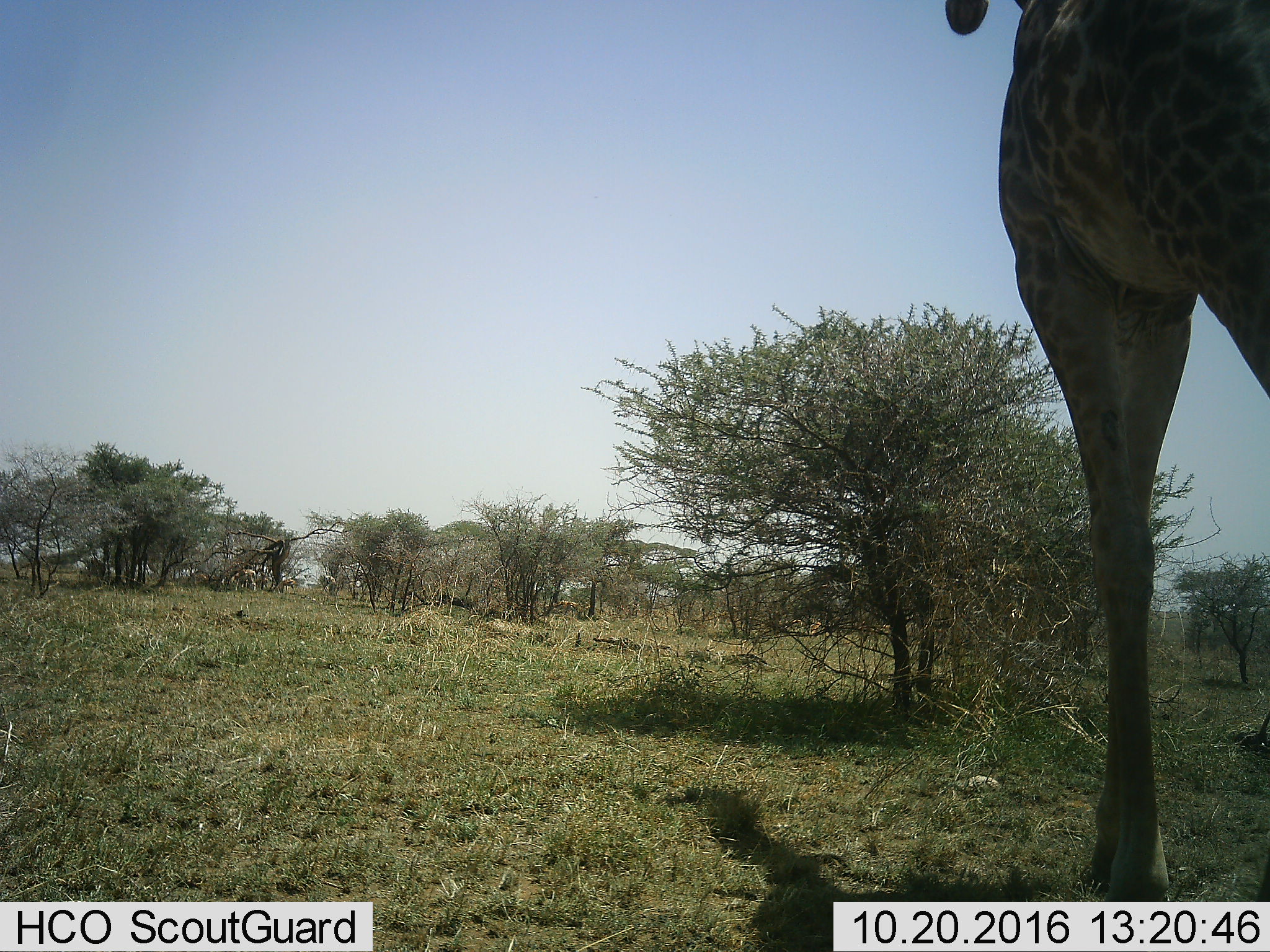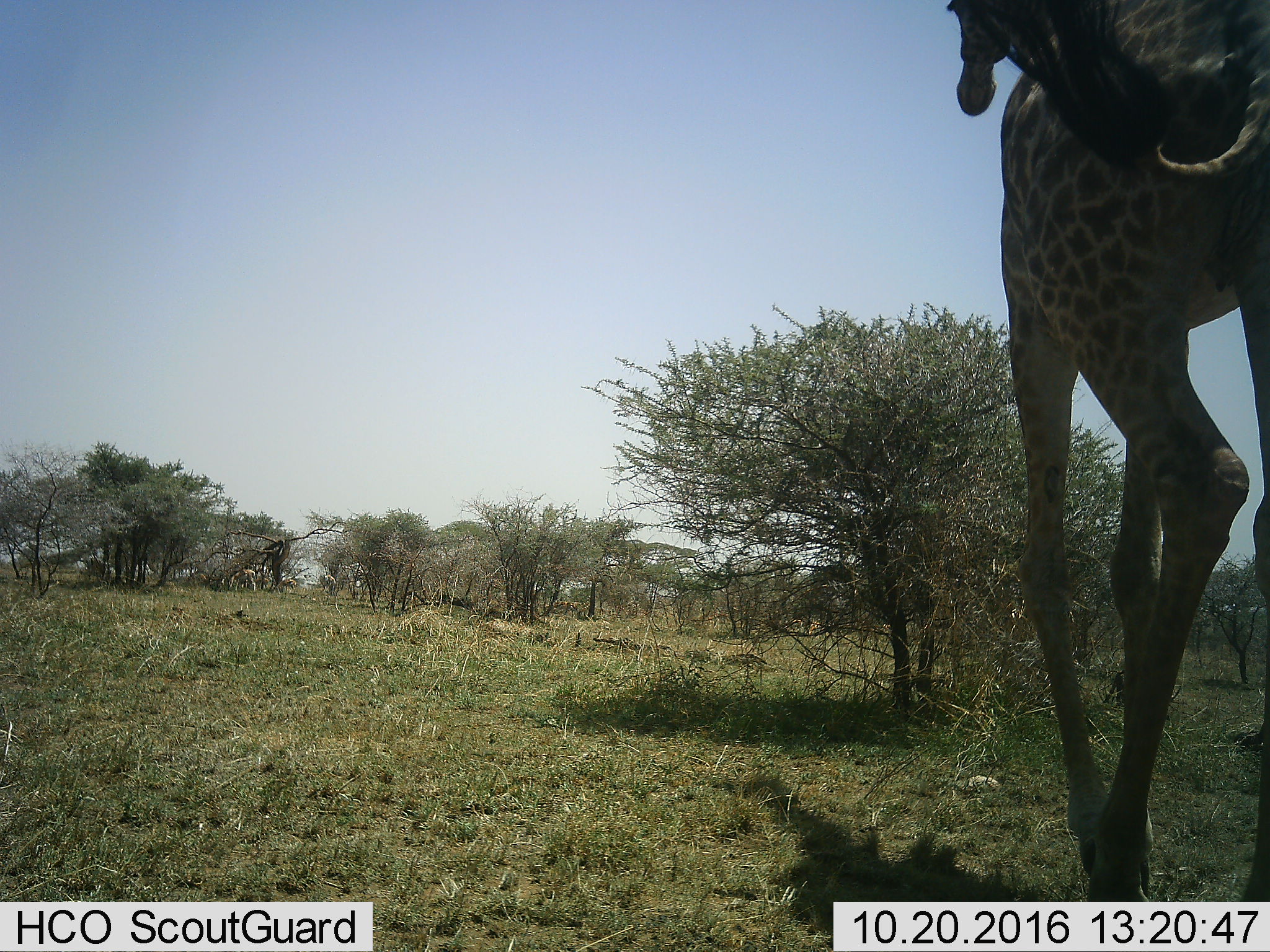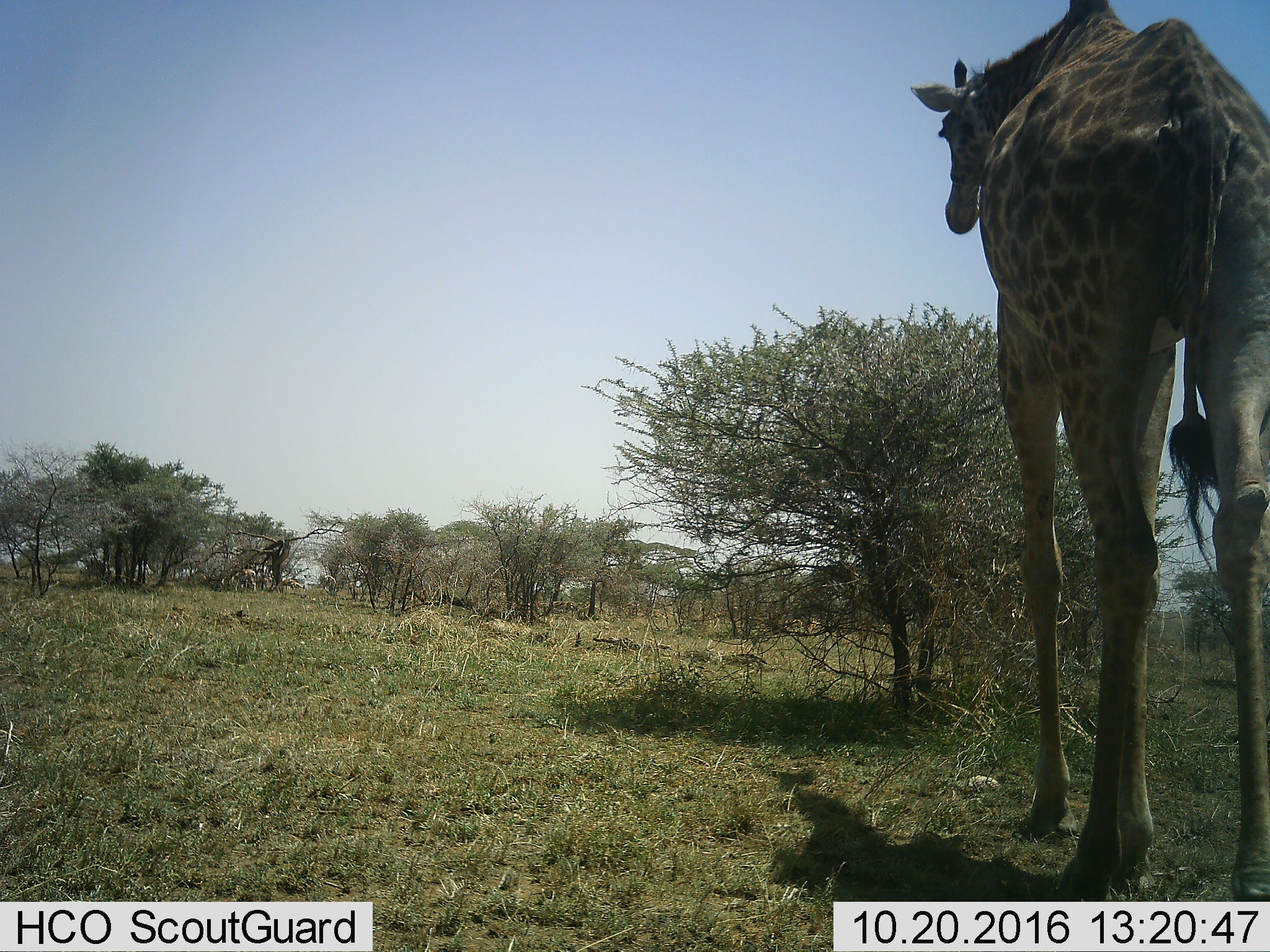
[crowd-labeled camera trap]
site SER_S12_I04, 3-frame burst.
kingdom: Animalia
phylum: Chordata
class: Mammalia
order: Artiodactyla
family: Giraffidae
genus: Giraffa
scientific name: Giraffa camelopardalis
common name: giraffe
Giraffe (Giraffa camelopardalis), count 1. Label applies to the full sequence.